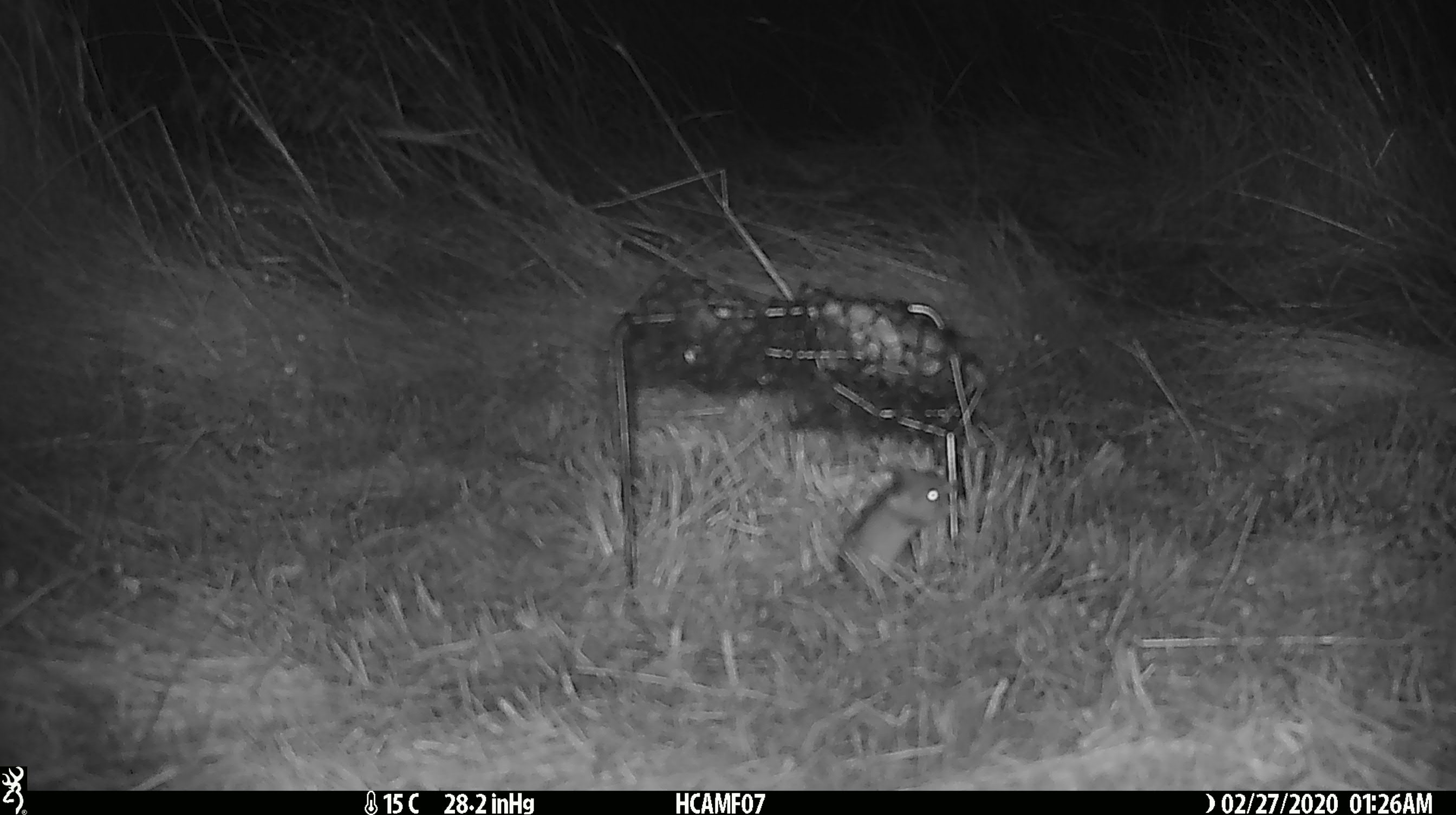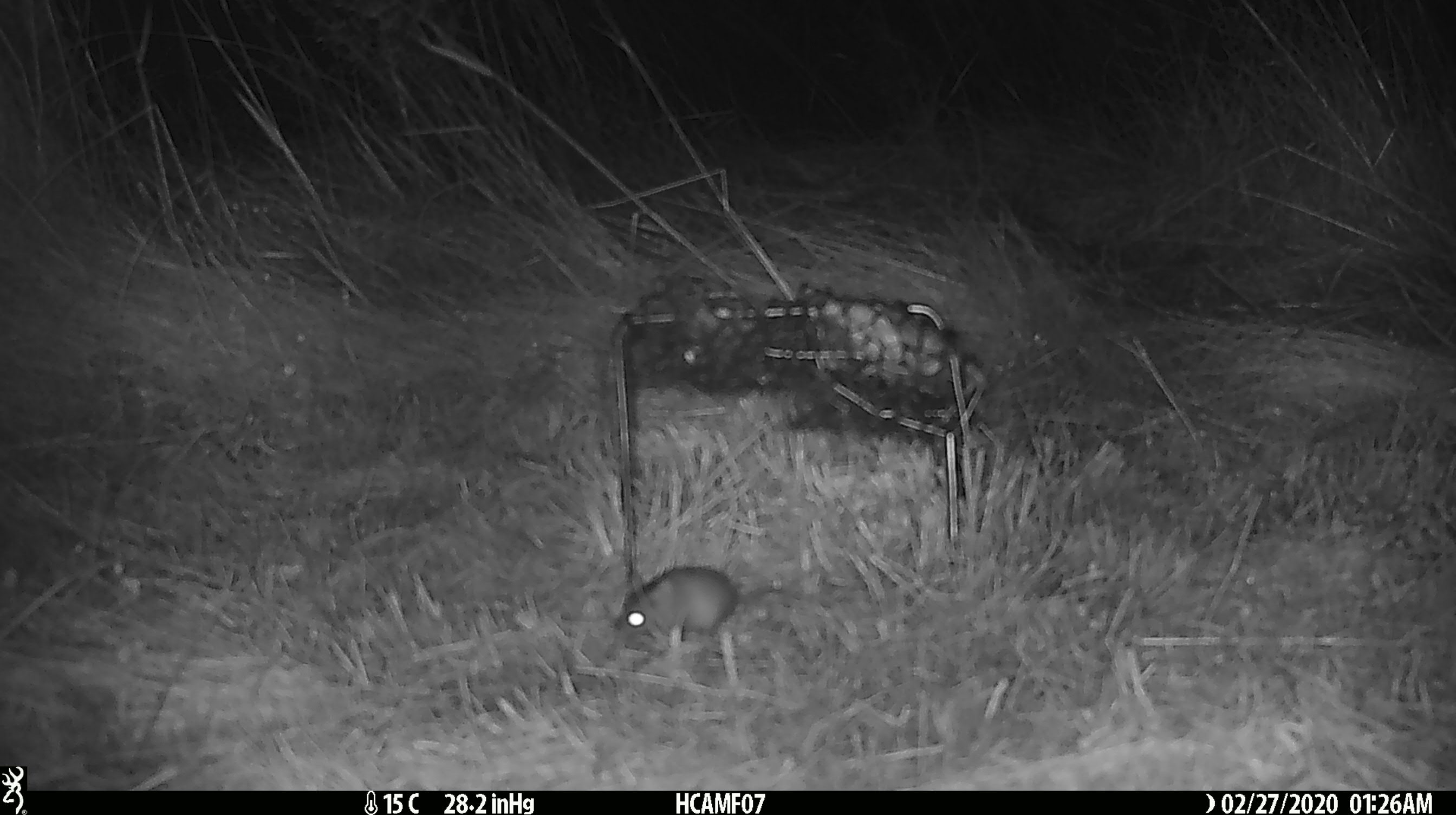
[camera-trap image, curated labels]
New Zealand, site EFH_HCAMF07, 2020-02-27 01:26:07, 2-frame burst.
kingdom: Animalia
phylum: Chordata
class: Mammalia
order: Rodentia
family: Muridae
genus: Mus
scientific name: Mus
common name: mouse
Mouse (Mus).